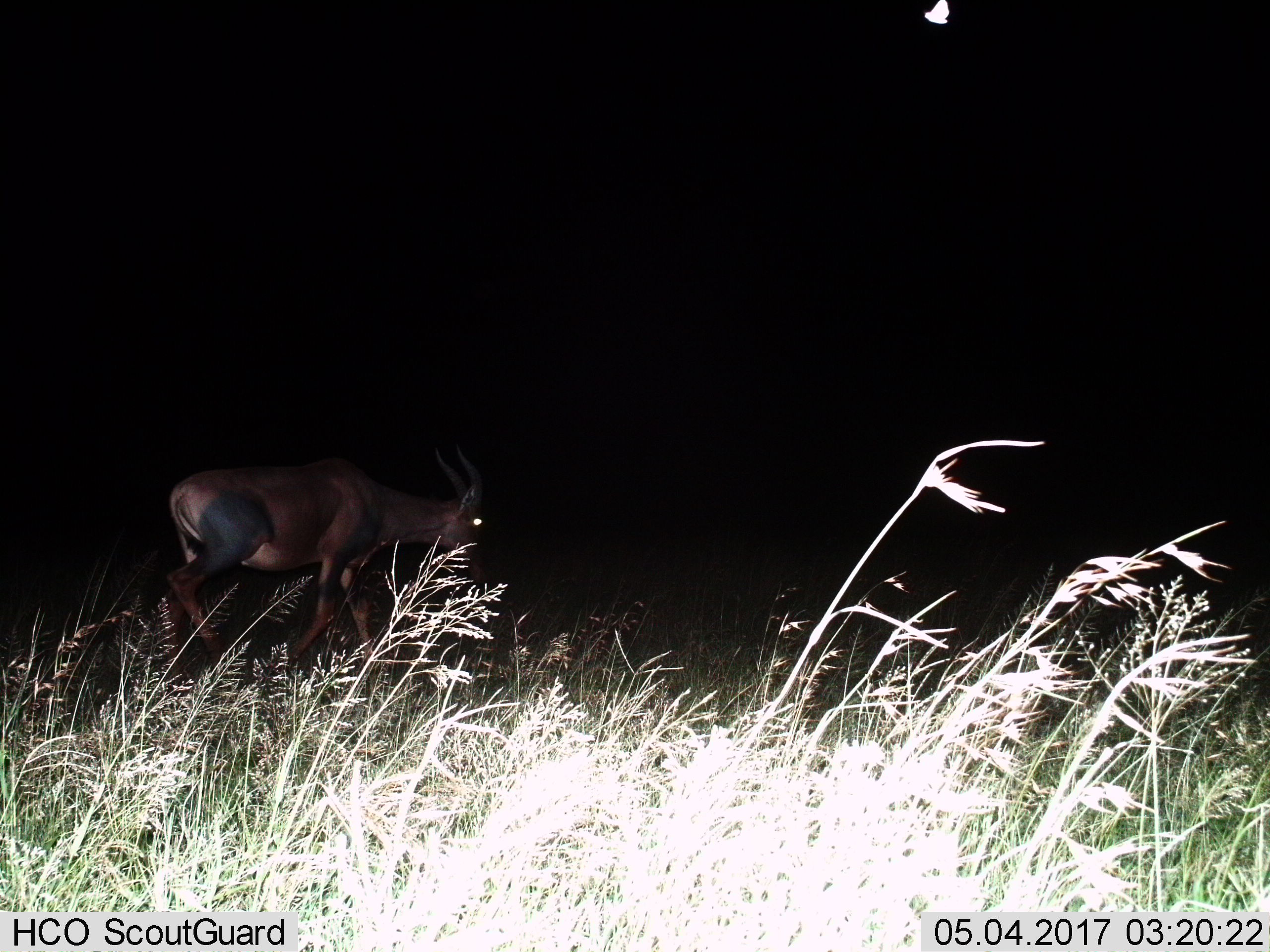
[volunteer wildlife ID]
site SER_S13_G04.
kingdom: Animalia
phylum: Chordata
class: Mammalia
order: Artiodactyla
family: Bovidae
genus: Damaliscus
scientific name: Damaliscus lunatus jimela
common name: topi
Topi (Damaliscus lunatus jimela), count 1. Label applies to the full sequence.